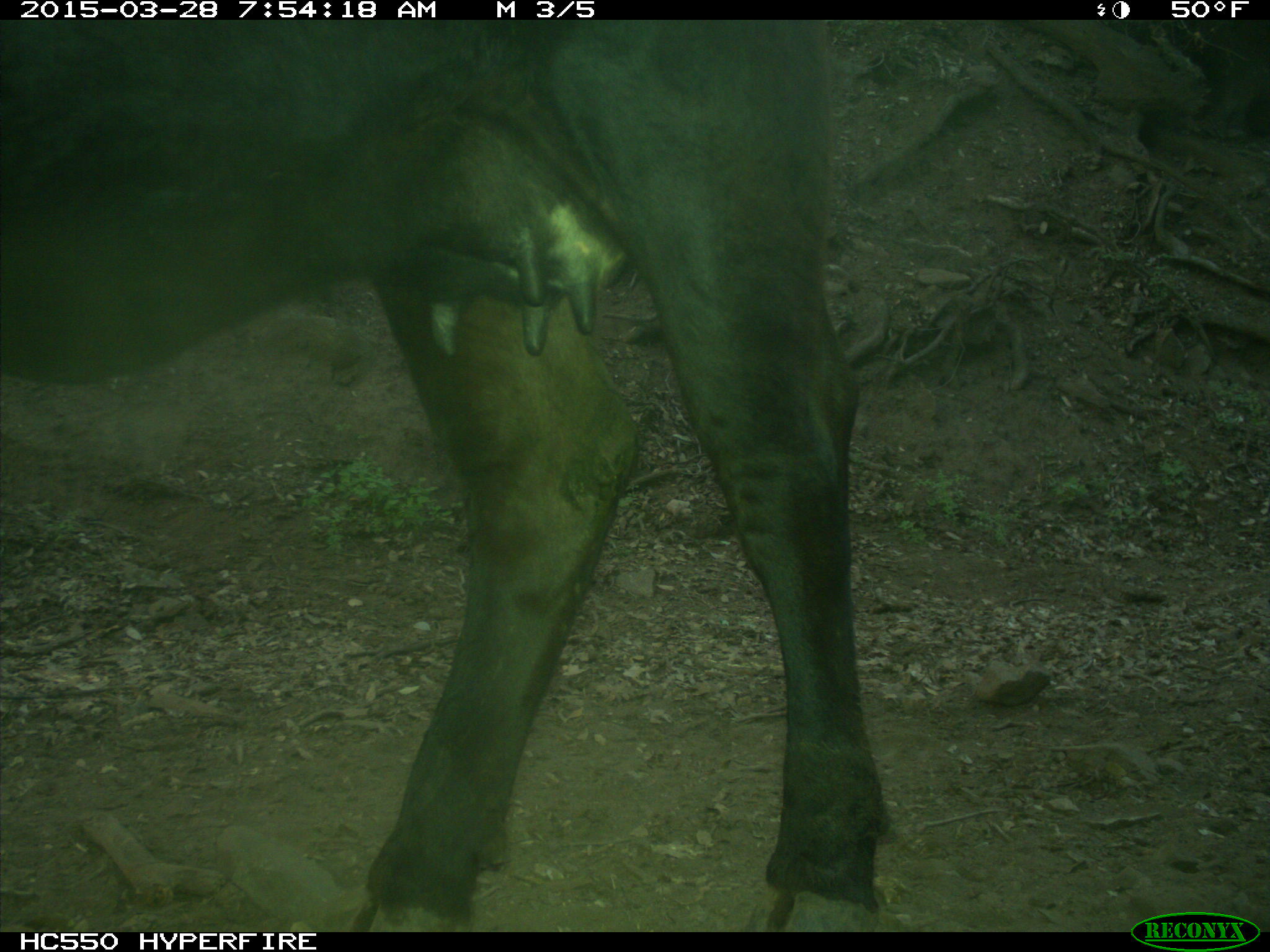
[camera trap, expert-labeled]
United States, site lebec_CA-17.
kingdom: Animalia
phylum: Chordata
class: Mammalia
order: Artiodactyla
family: Bovidae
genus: Bos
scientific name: Bos taurus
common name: domestic cow